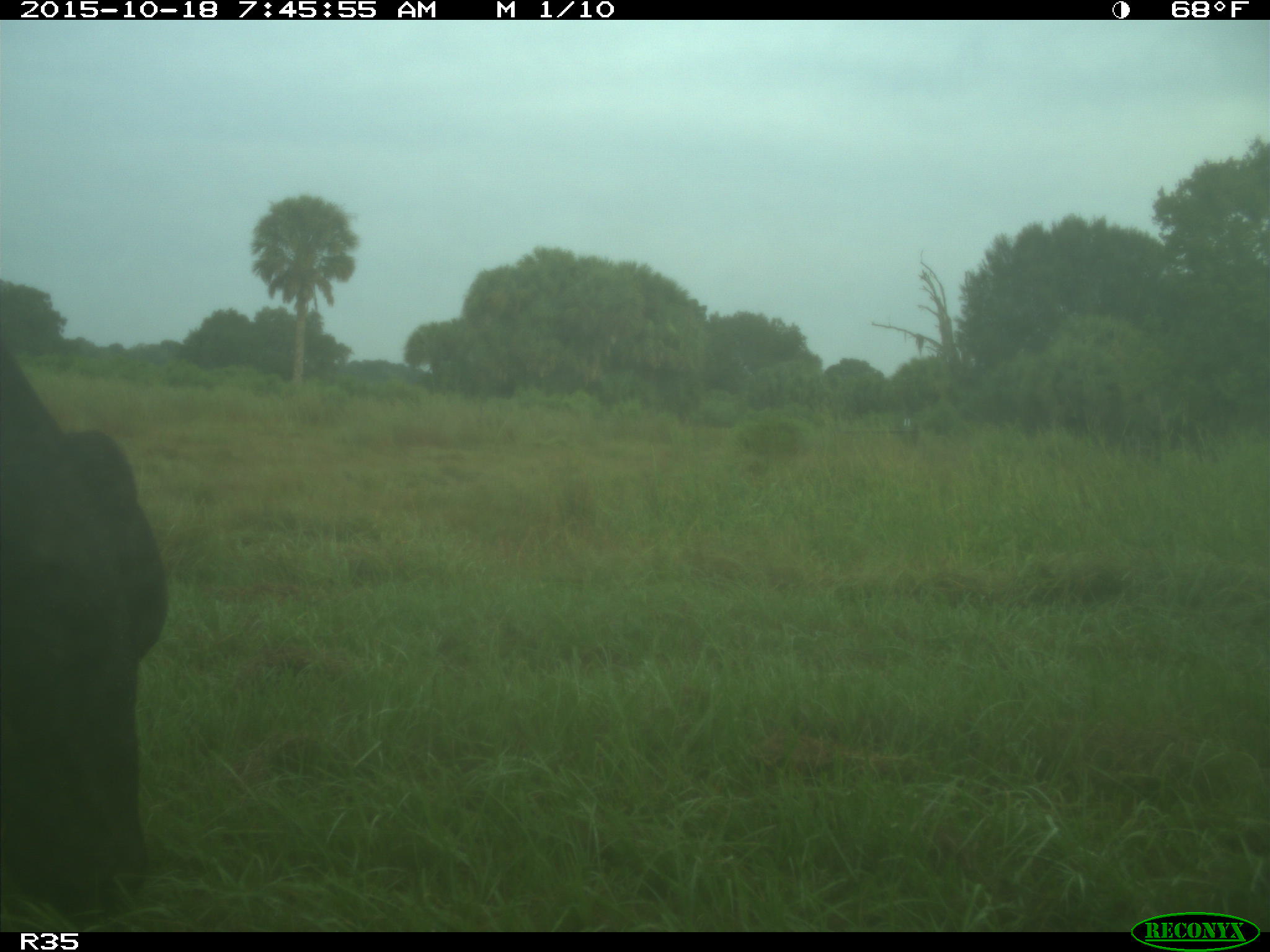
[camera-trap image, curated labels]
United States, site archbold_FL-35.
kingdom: Animalia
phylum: Chordata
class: Mammalia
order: Artiodactyla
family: Bovidae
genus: Bos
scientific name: Bos taurus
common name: domestic cow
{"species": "Bos taurus (domestic cow)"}